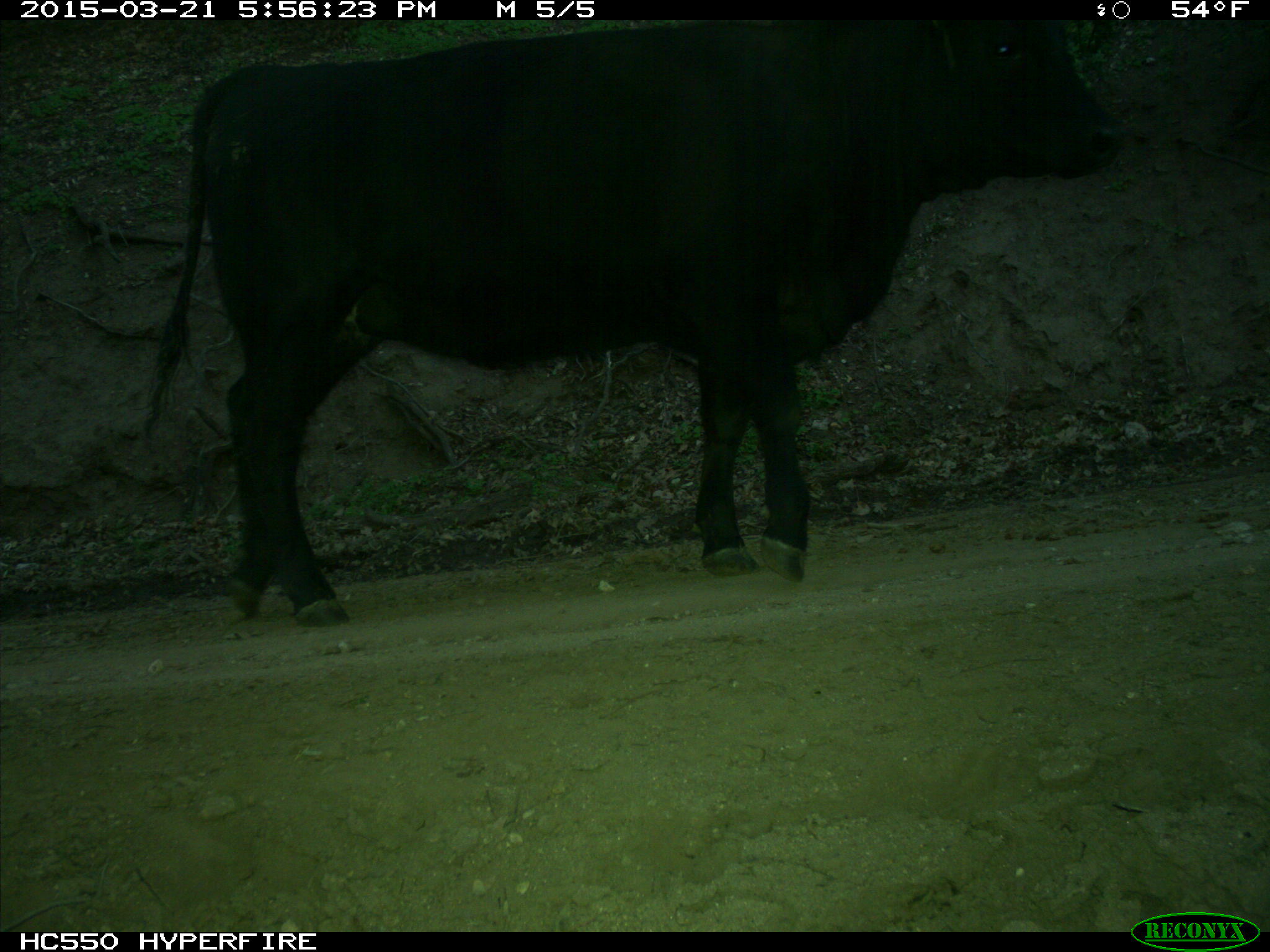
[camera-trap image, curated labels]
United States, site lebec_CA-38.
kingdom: Animalia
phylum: Chordata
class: Mammalia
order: Artiodactyla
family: Bovidae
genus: Bos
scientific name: Bos taurus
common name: domestic cow